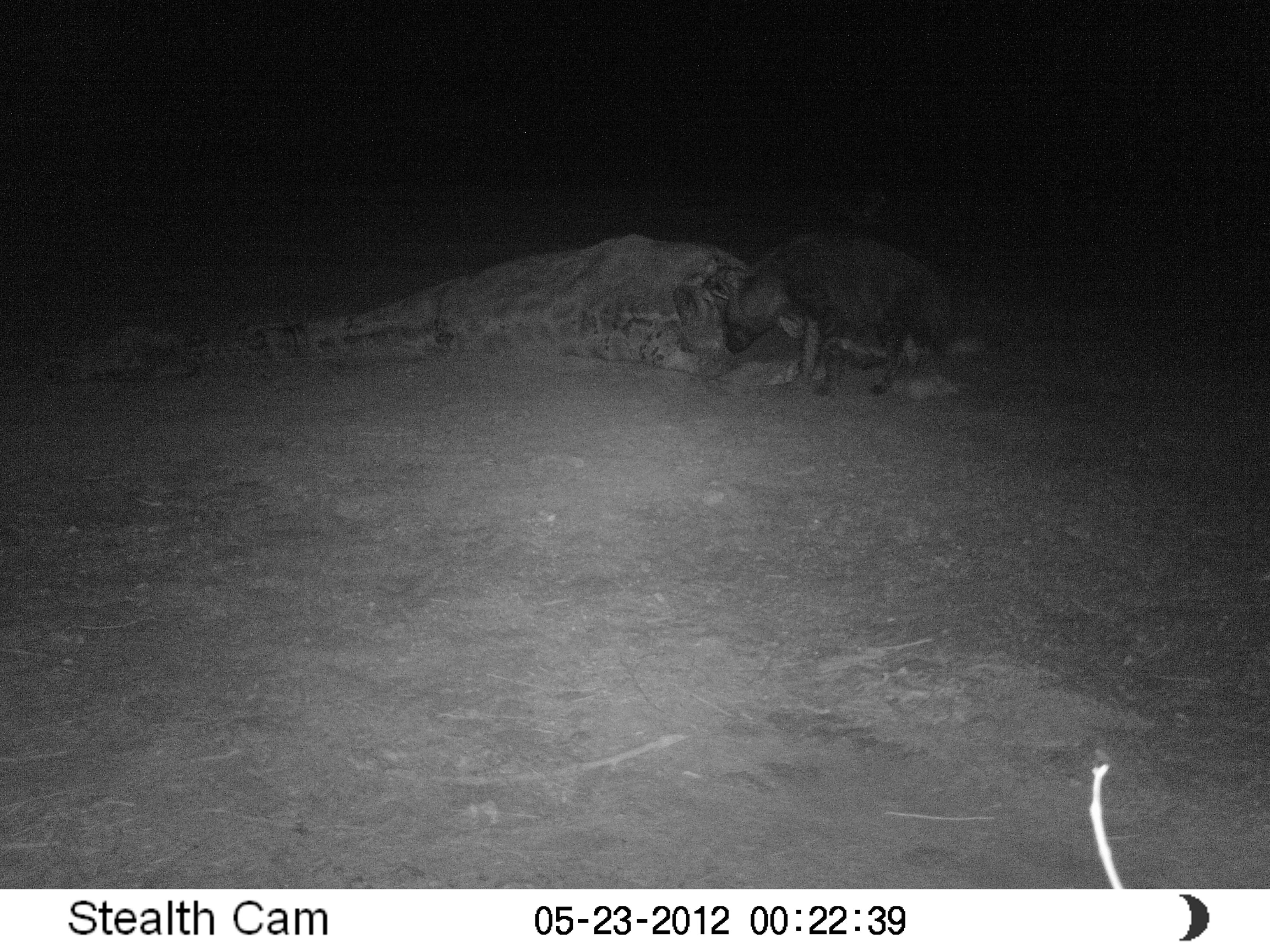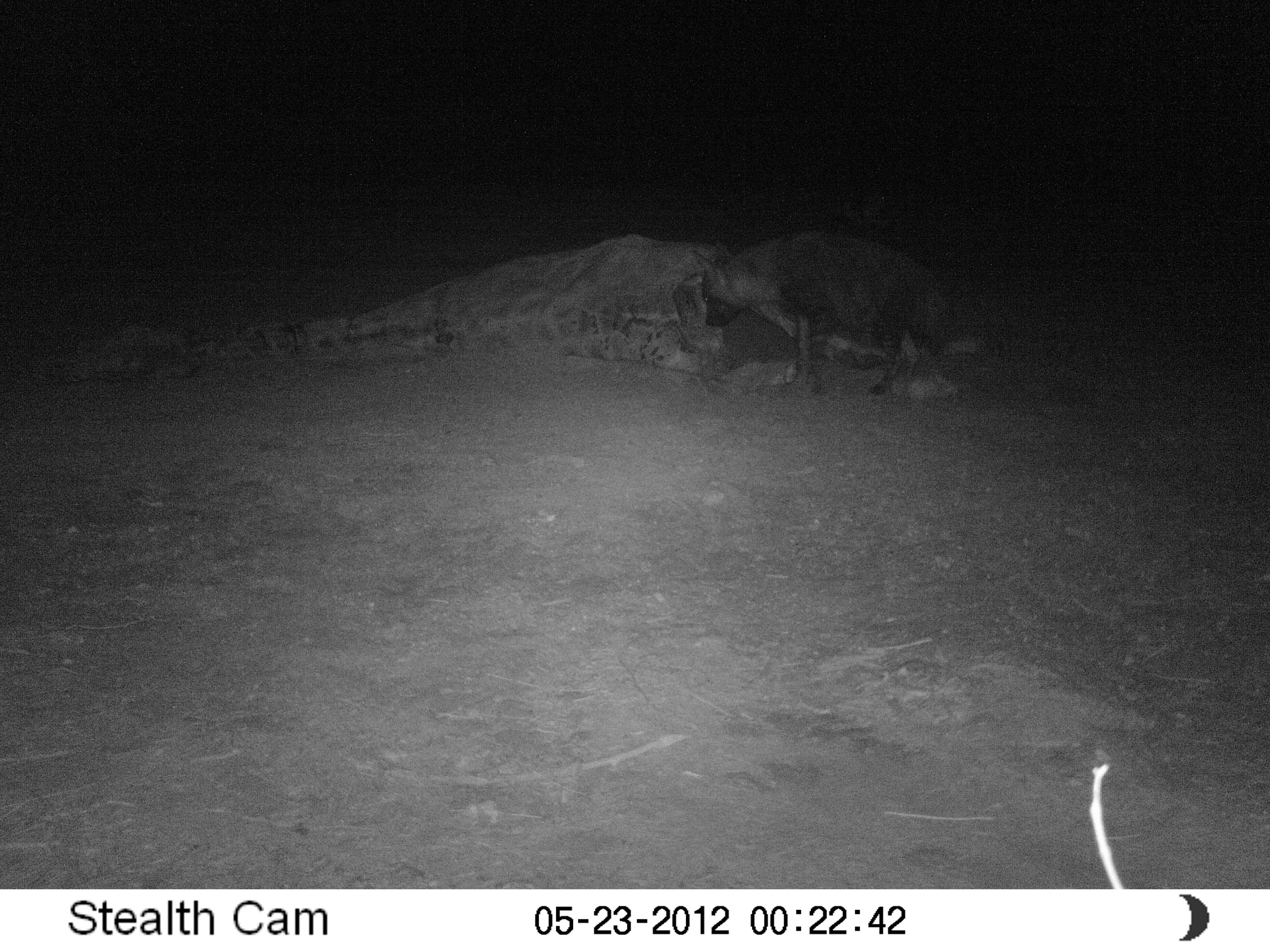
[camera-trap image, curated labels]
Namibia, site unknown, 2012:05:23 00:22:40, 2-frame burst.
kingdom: Animalia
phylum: Chordata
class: Mammalia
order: Carnivora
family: Hyaenidae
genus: Parahyaena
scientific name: Parahyaena brunnea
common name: brown hyena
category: hyaena brunnea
Hyaena brunnea (brown hyena) (Parahyaena brunnea).